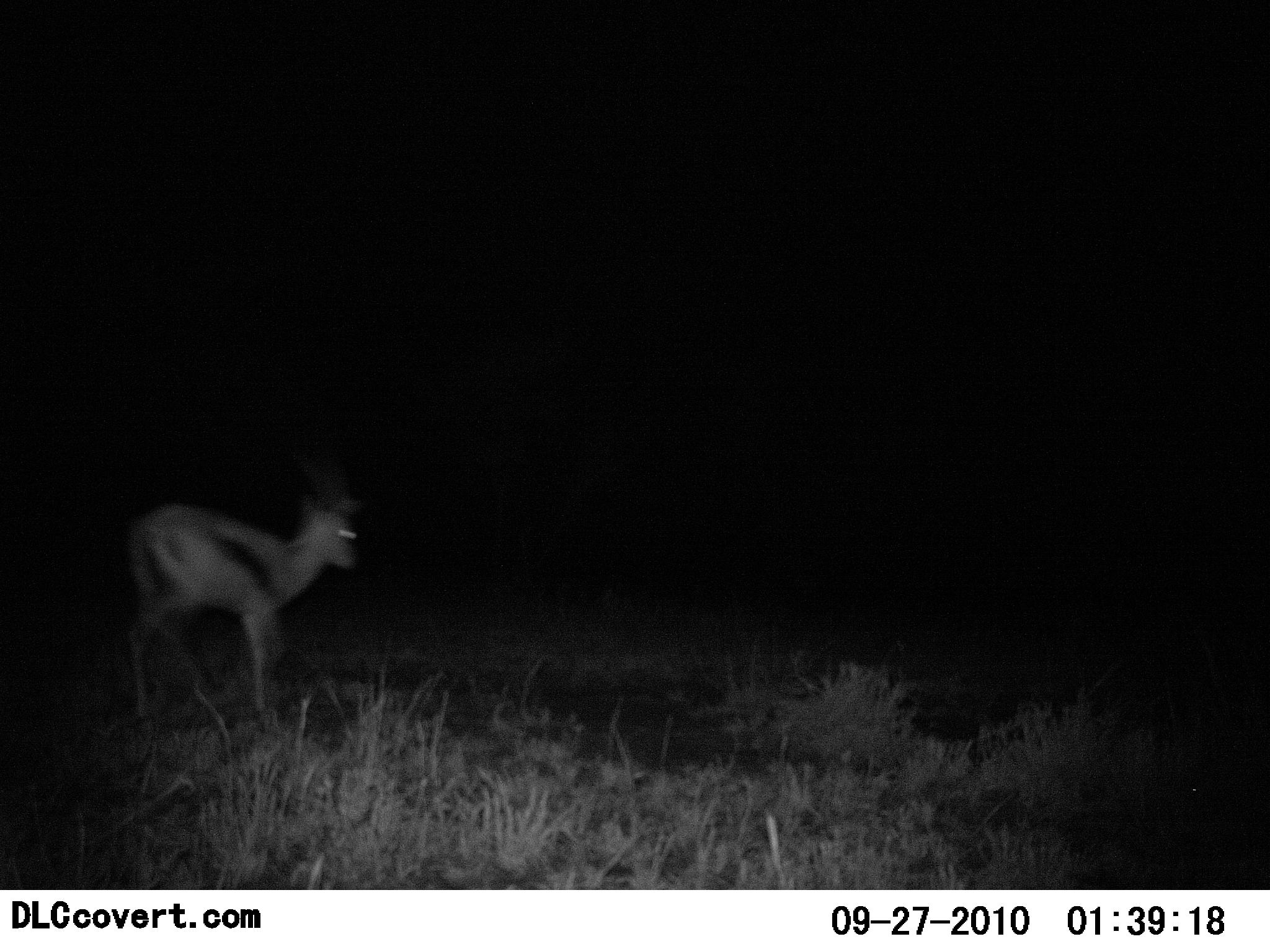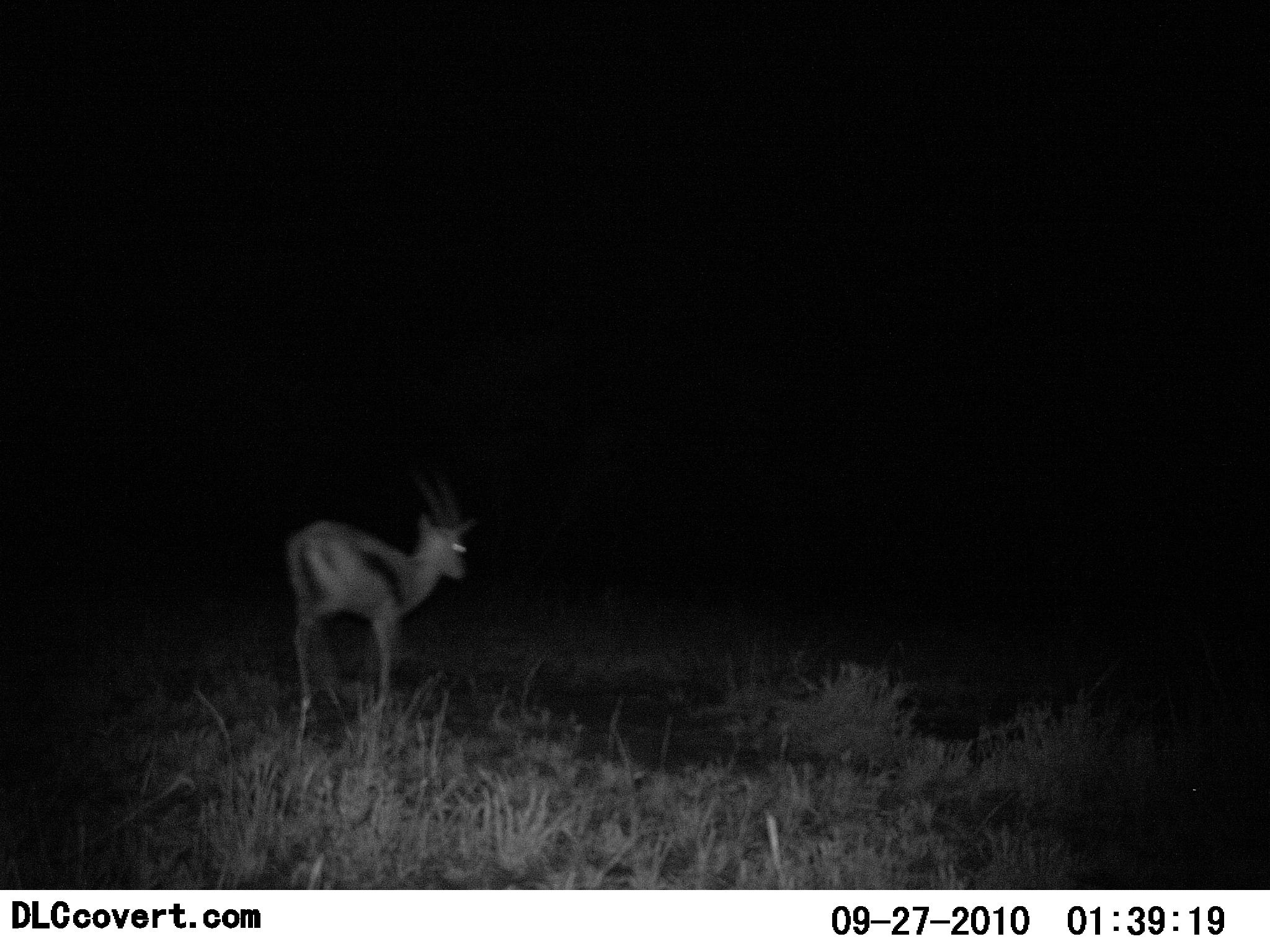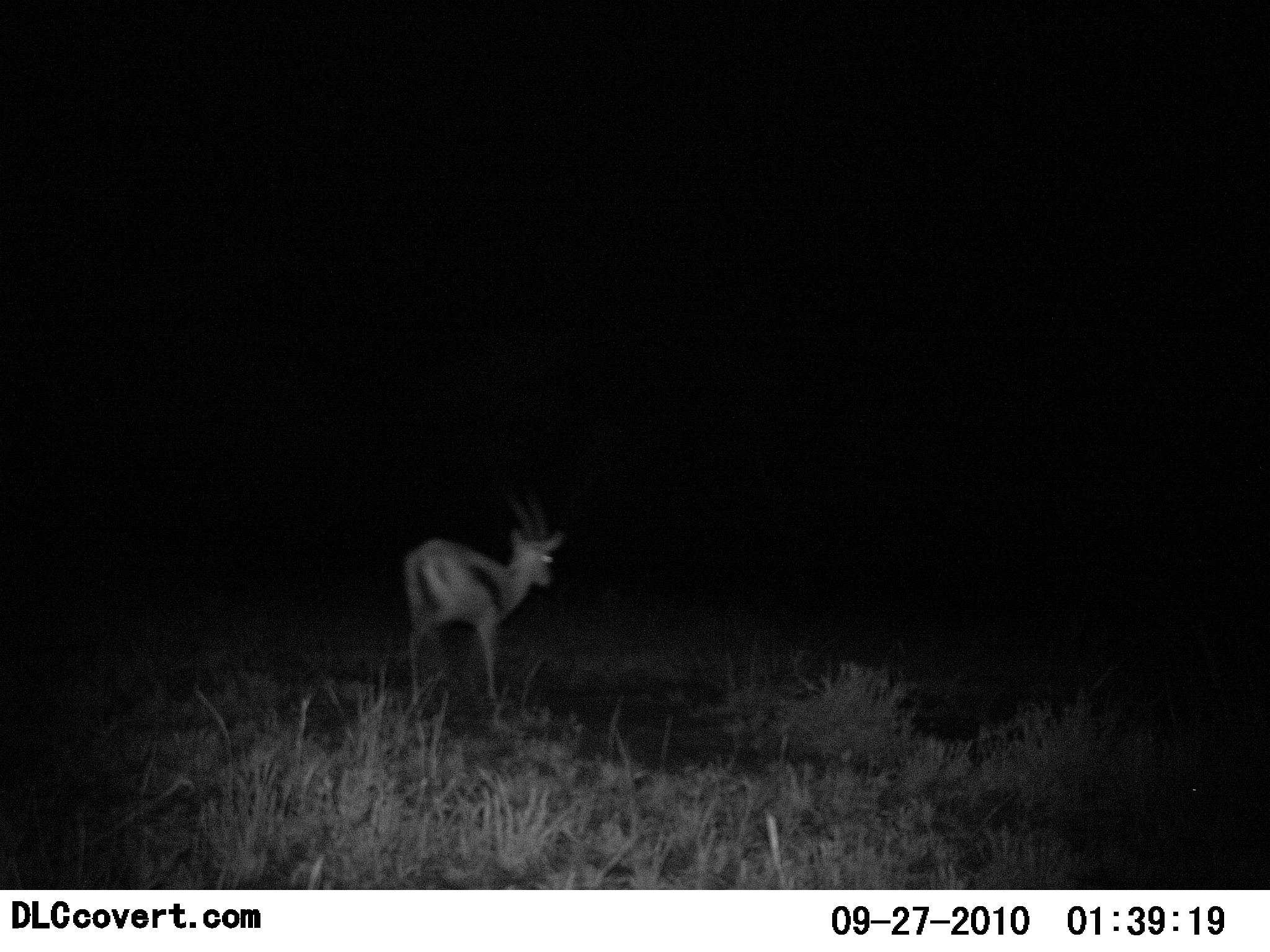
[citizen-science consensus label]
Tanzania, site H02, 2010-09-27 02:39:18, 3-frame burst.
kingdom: Animalia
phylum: Chordata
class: Mammalia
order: Artiodactyla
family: Bovidae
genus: Eudorcas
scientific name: Eudorcas thomsonii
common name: thomson's gazelle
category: gazellethomsons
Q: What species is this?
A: Gazellethomsons (thomson's gazelle) (Eudorcas thomsonii).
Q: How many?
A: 1.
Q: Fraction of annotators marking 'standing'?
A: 8%.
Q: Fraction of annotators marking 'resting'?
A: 0%.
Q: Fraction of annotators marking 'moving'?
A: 92%.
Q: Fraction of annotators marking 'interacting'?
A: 0%.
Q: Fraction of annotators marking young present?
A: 0%.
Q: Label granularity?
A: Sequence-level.